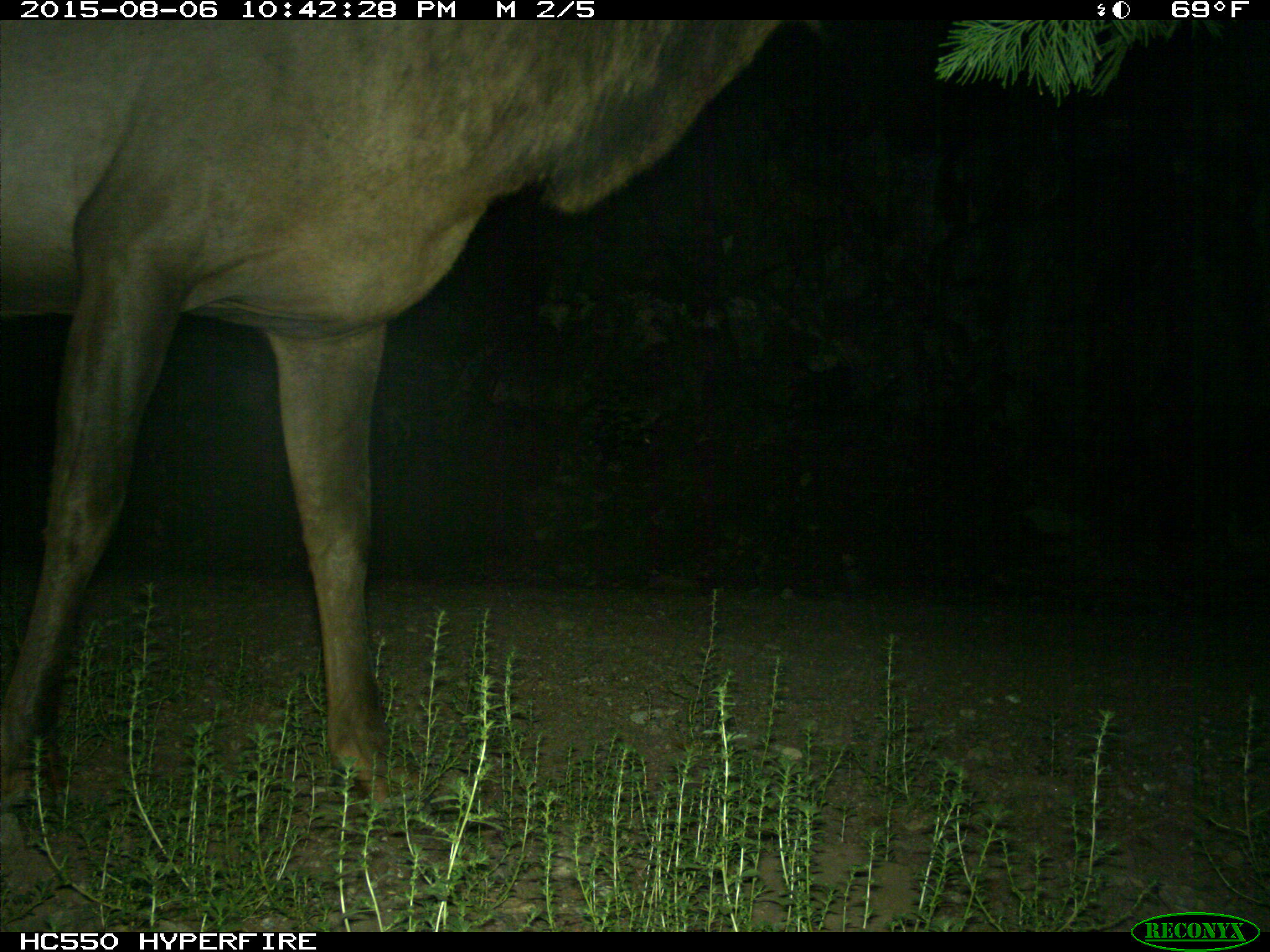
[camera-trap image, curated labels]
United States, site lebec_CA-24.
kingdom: Animalia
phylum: Chordata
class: Mammalia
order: Artiodactyla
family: Cervidae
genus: Cervus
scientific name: Cervus canadensis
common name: elk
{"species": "Cervus canadensis (elk)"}